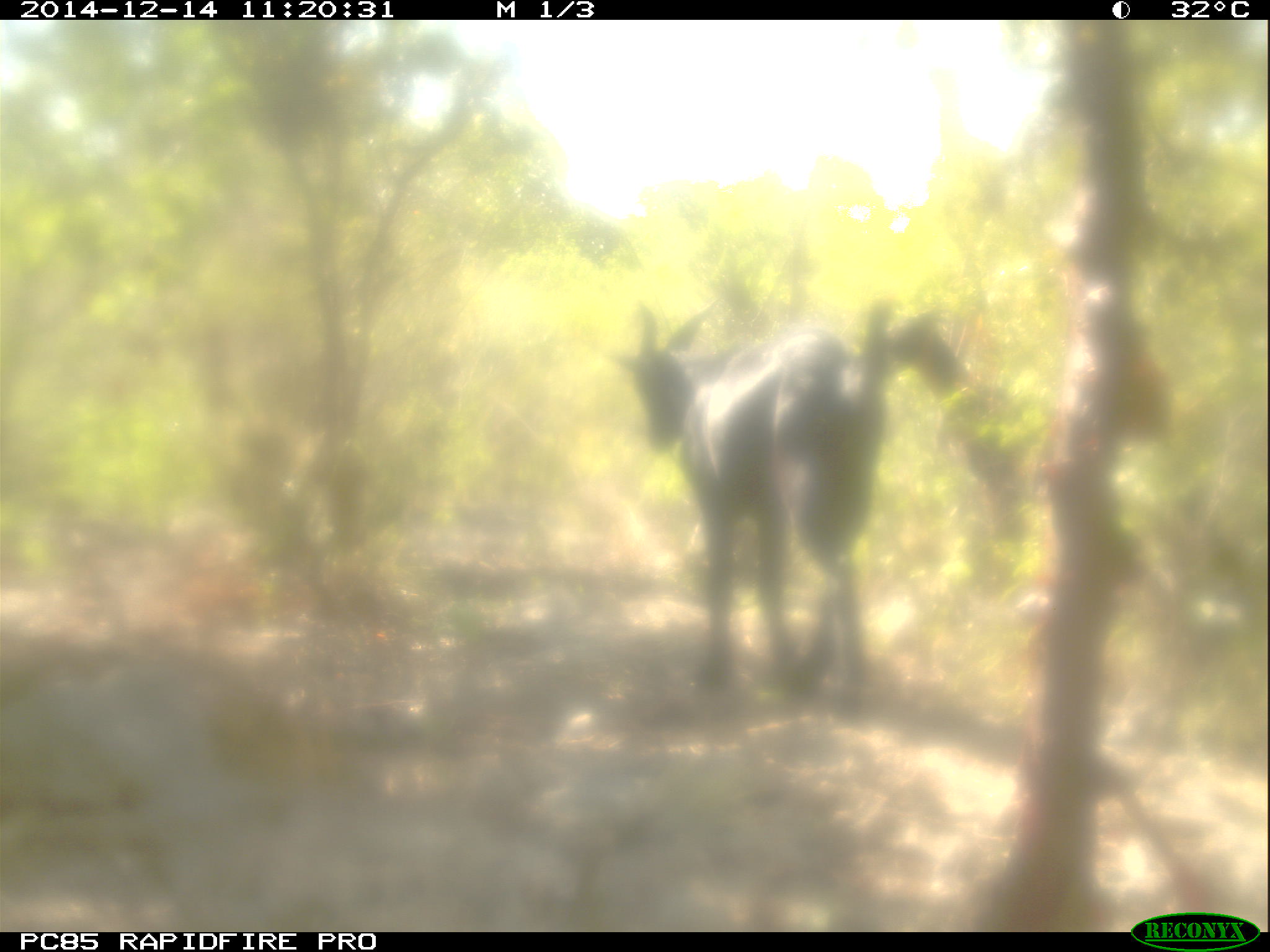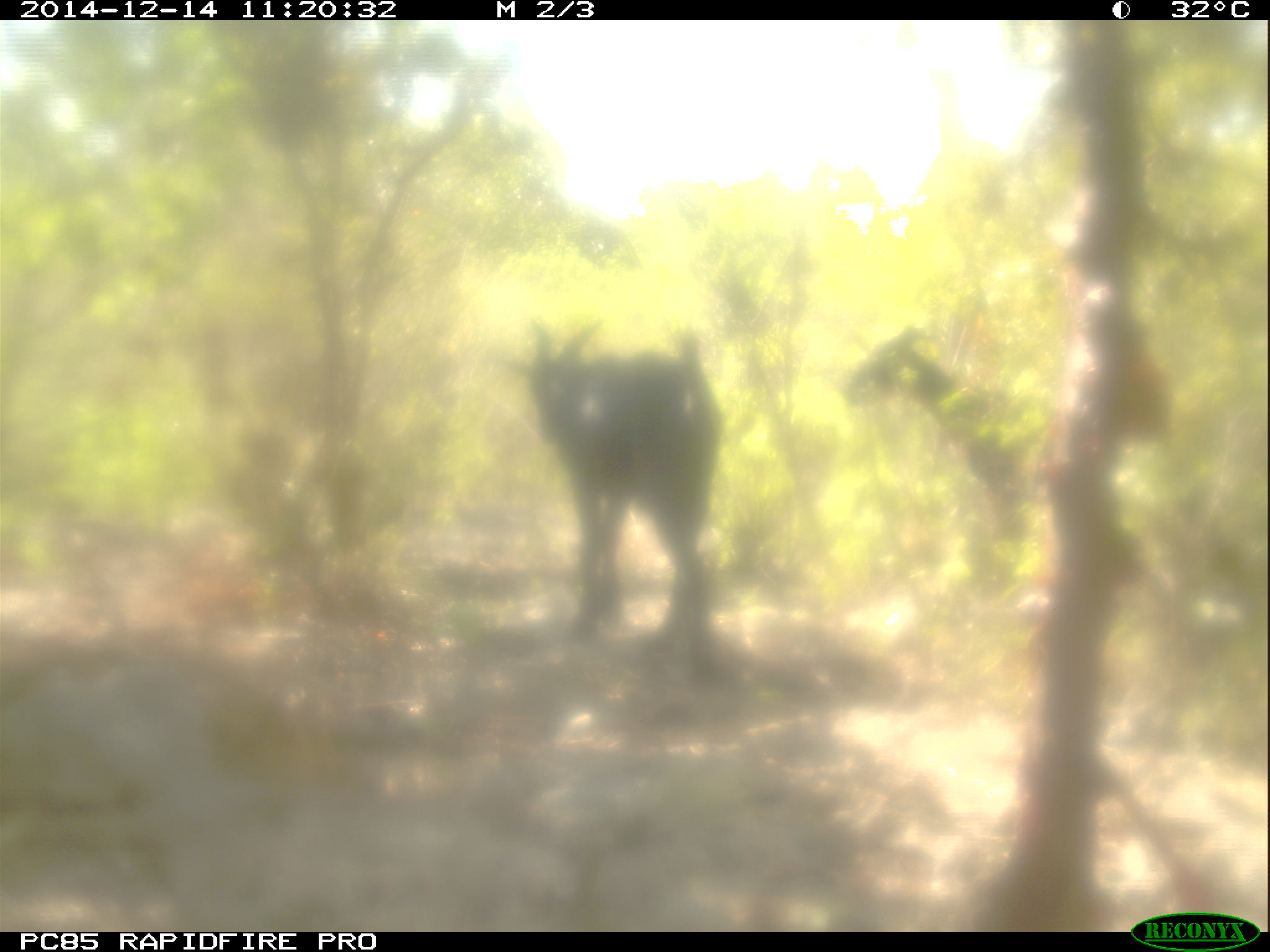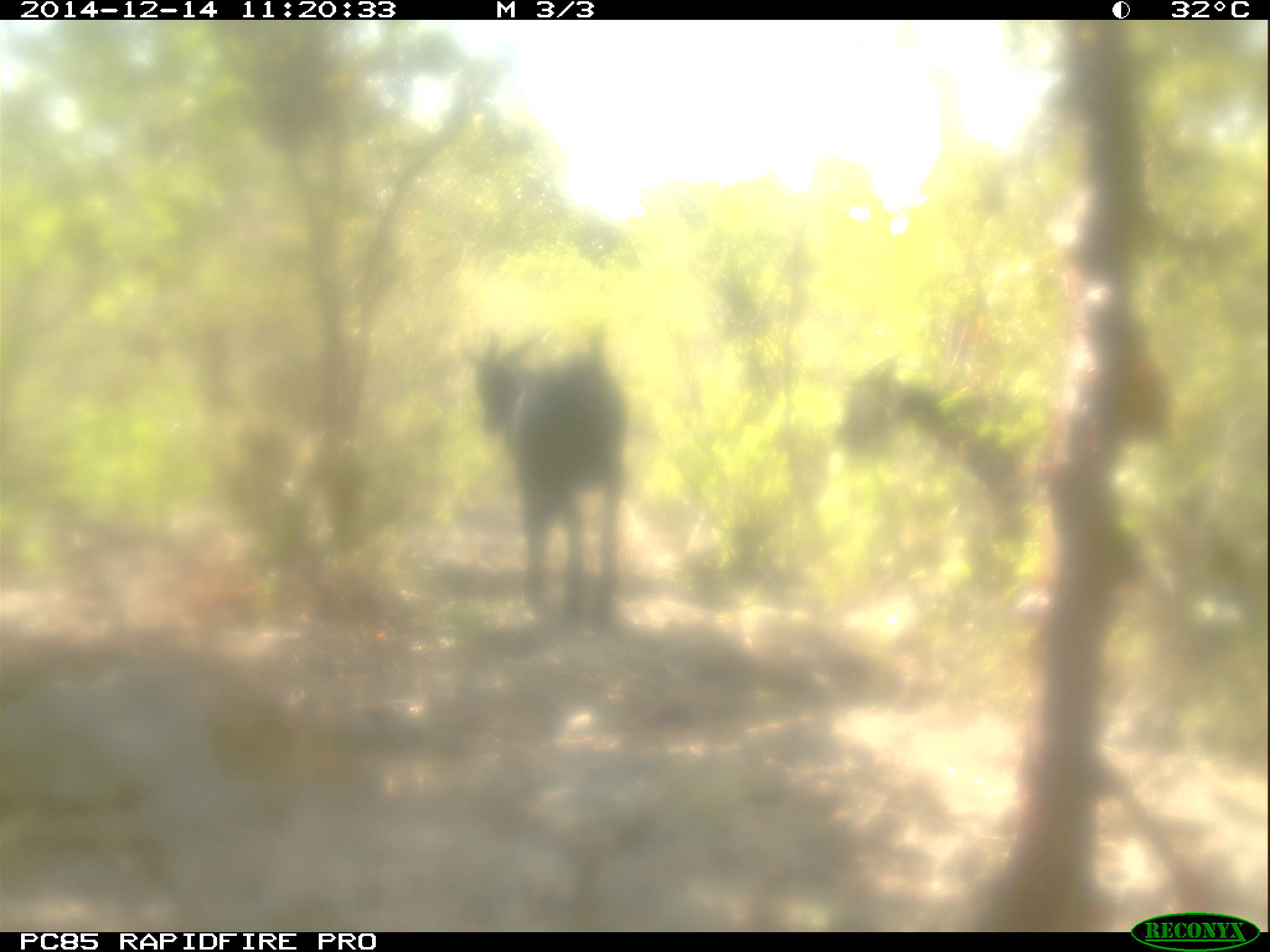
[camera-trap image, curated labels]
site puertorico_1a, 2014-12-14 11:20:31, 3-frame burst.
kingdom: Animalia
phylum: Chordata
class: Mammalia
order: Artiodactyla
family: Bovidae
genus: Capra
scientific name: Capra hircus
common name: goat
Goat (Capra hircus).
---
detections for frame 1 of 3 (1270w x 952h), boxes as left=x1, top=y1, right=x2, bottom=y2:
goat: left=613, top=296, right=960, bottom=701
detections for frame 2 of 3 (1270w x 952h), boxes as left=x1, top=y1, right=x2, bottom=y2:
goat: left=520, top=315, right=721, bottom=664; left=833, top=334, right=1052, bottom=598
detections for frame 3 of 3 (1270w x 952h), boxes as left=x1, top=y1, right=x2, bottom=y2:
goat: left=470, top=315, right=629, bottom=641; left=844, top=353, right=1033, bottom=533